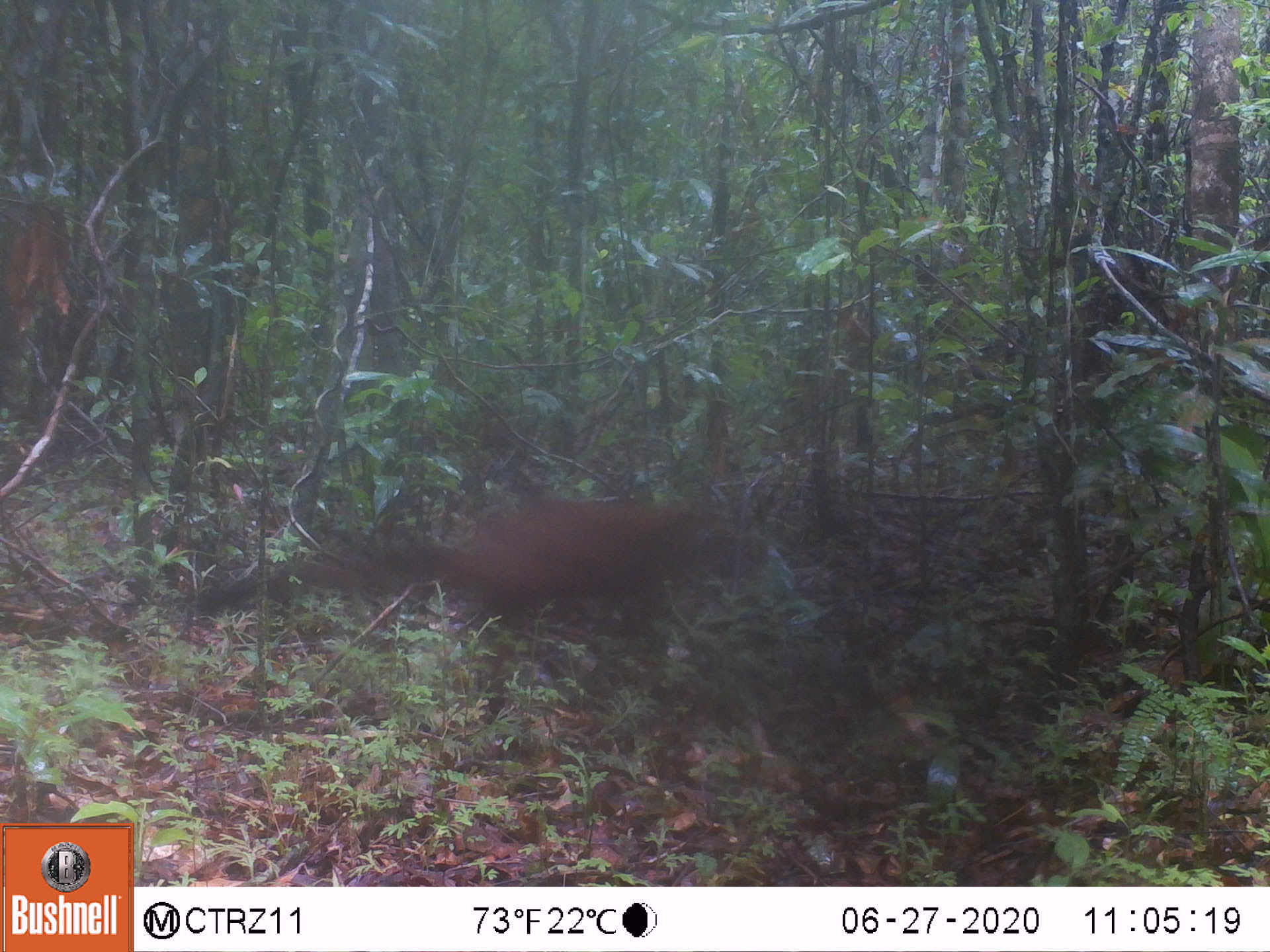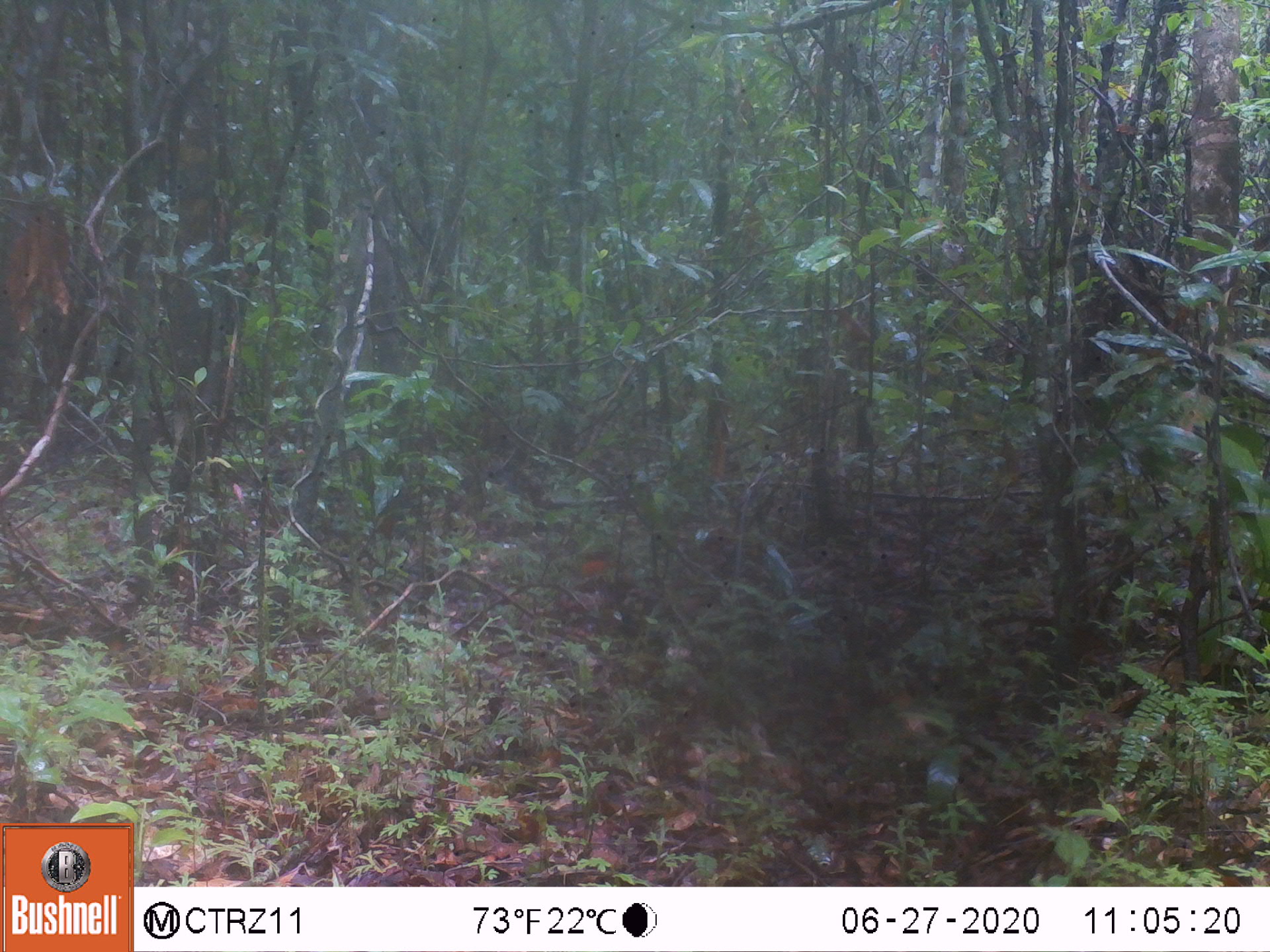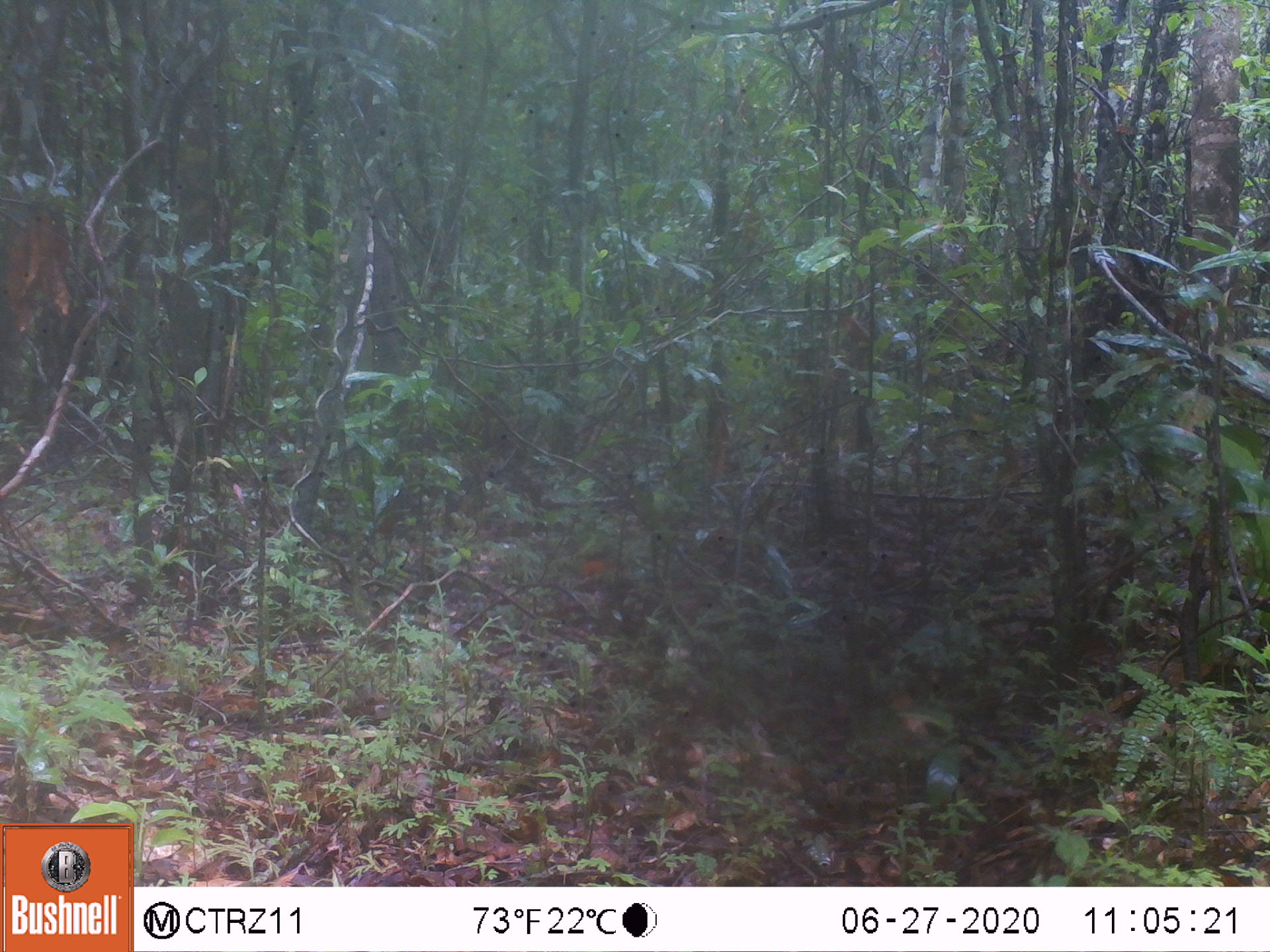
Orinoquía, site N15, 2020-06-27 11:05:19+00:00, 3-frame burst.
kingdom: Animalia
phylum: Chordata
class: Mammalia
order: Carnivora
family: Procyonidae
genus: Nasua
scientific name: Nasua nasua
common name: south american coati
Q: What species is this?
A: South american coati (Nasua nasua).